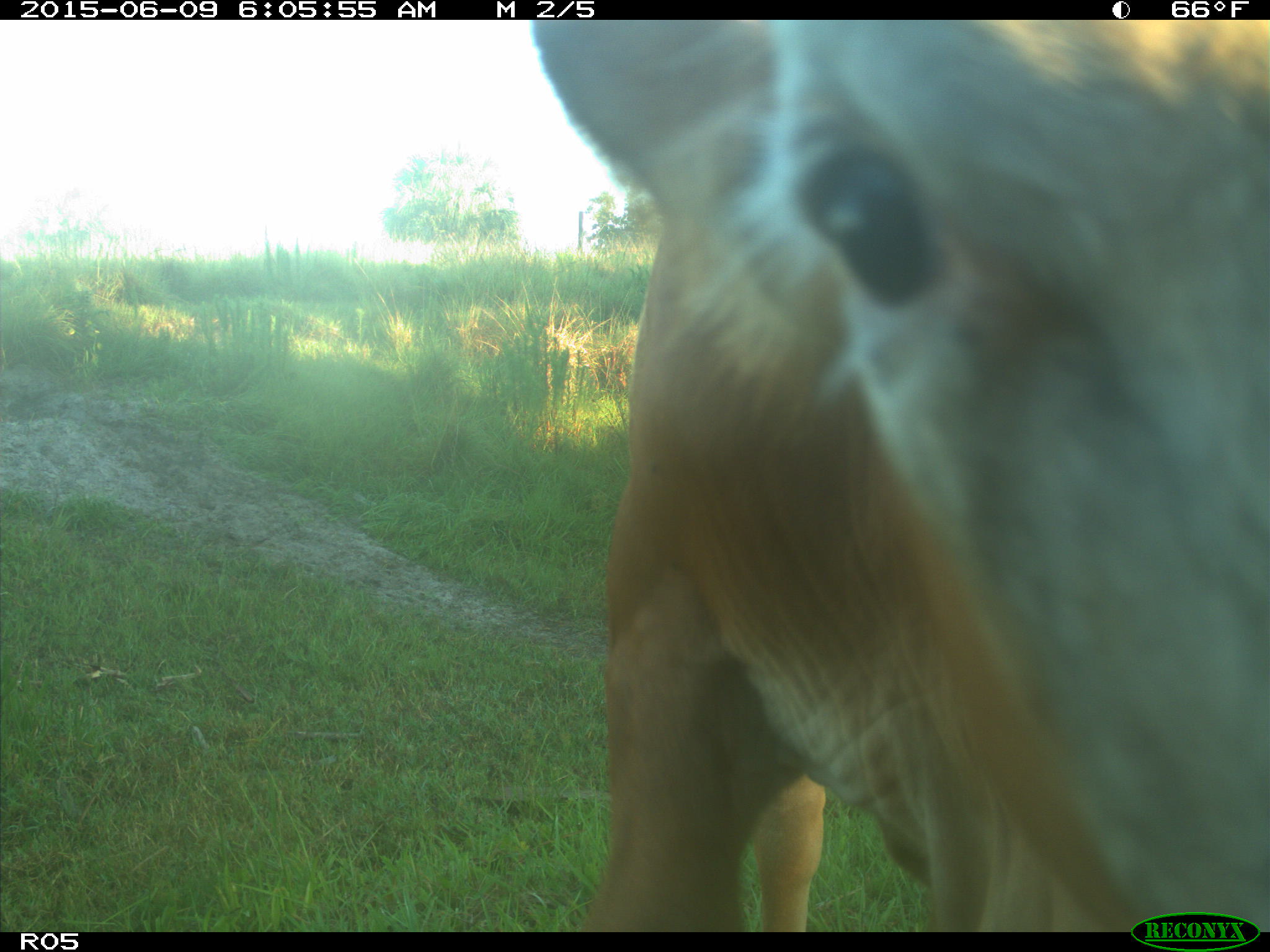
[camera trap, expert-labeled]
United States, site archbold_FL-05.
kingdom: Animalia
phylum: Chordata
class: Mammalia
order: Artiodactyla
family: Bovidae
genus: Bos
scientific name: Bos taurus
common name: domestic cow